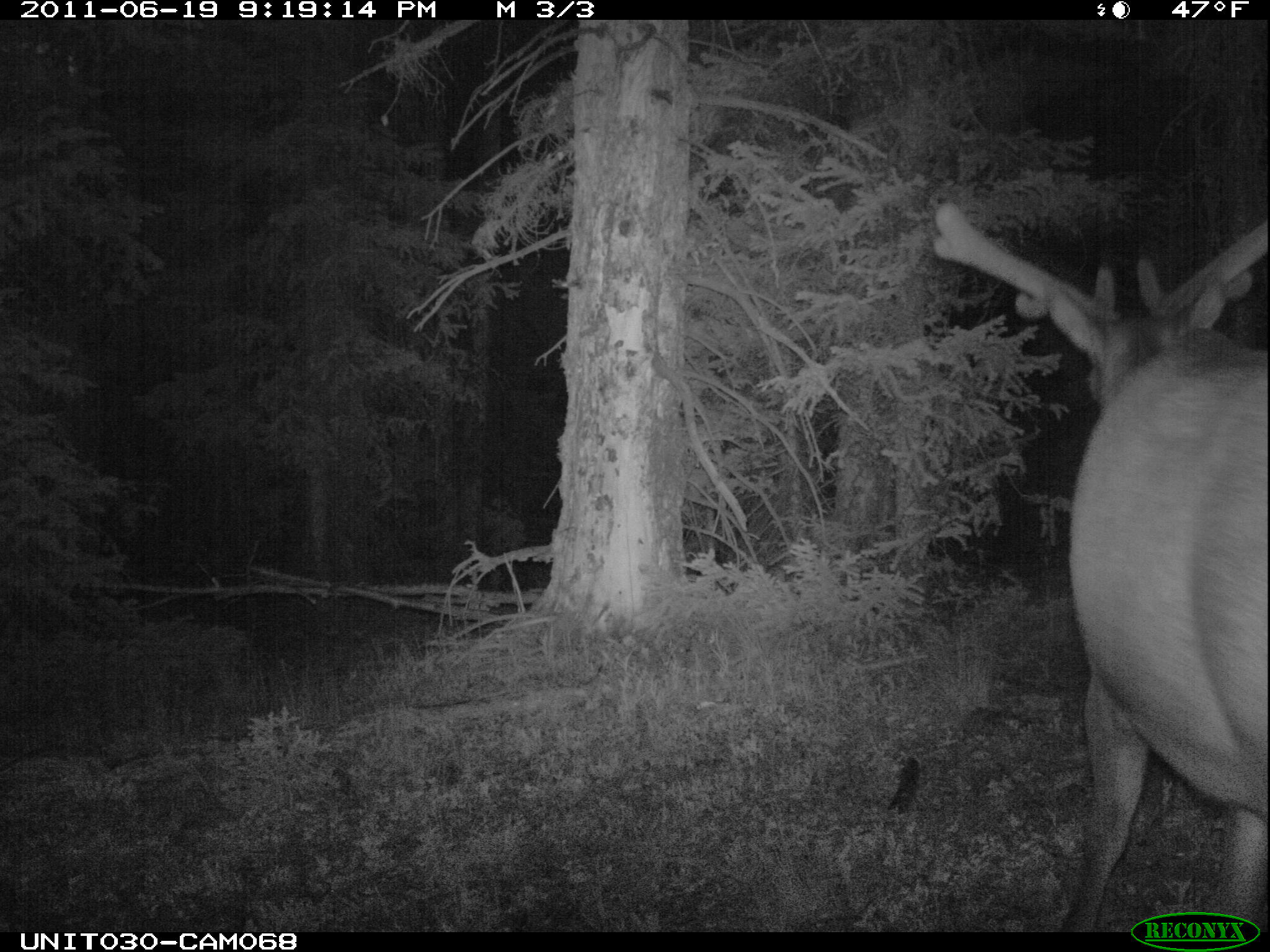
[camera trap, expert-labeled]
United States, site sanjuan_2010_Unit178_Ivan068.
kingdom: Animalia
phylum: Chordata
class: Mammalia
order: Artiodactyla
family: Cervidae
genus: Cervus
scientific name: Cervus elaphus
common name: red deer